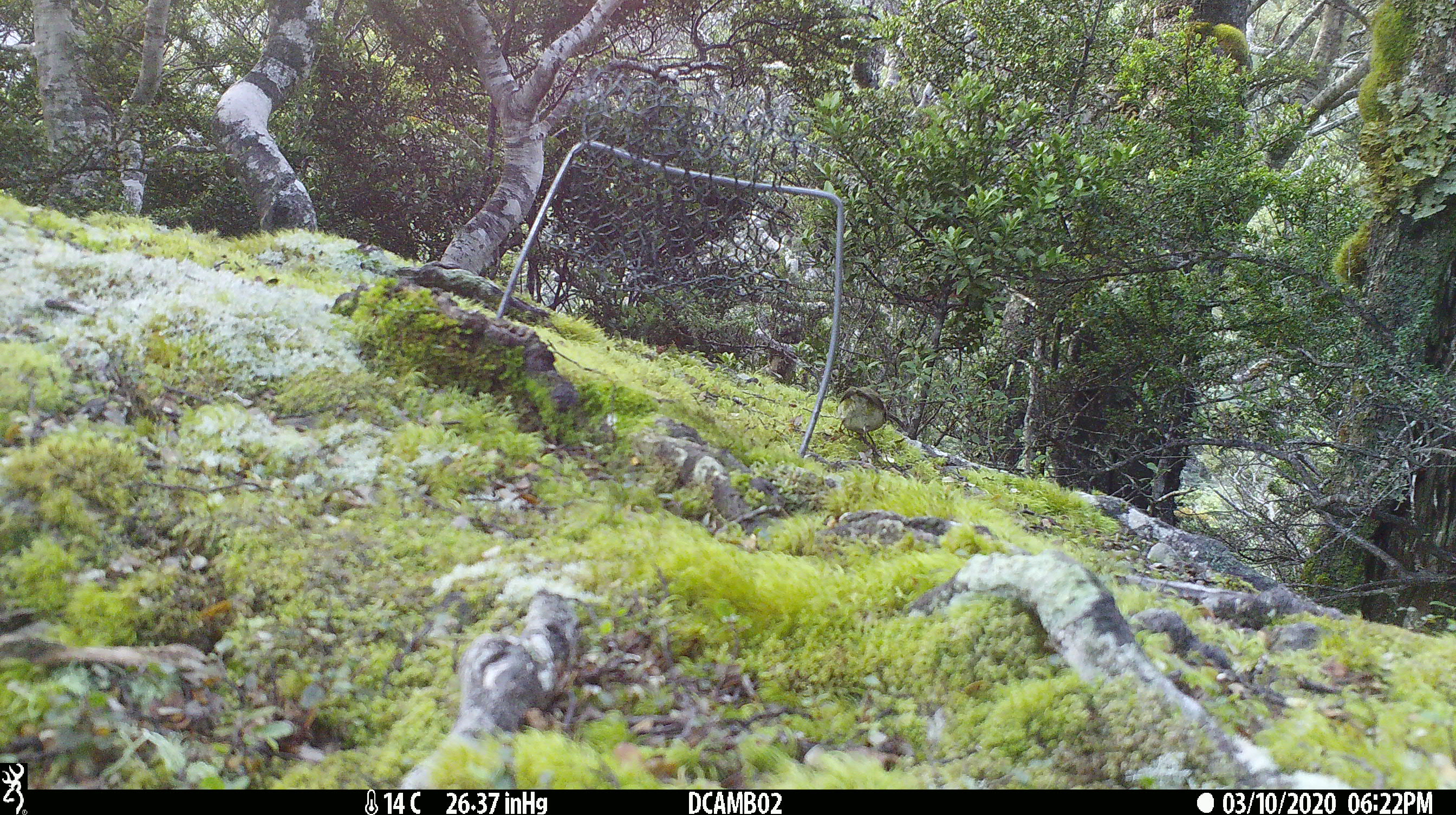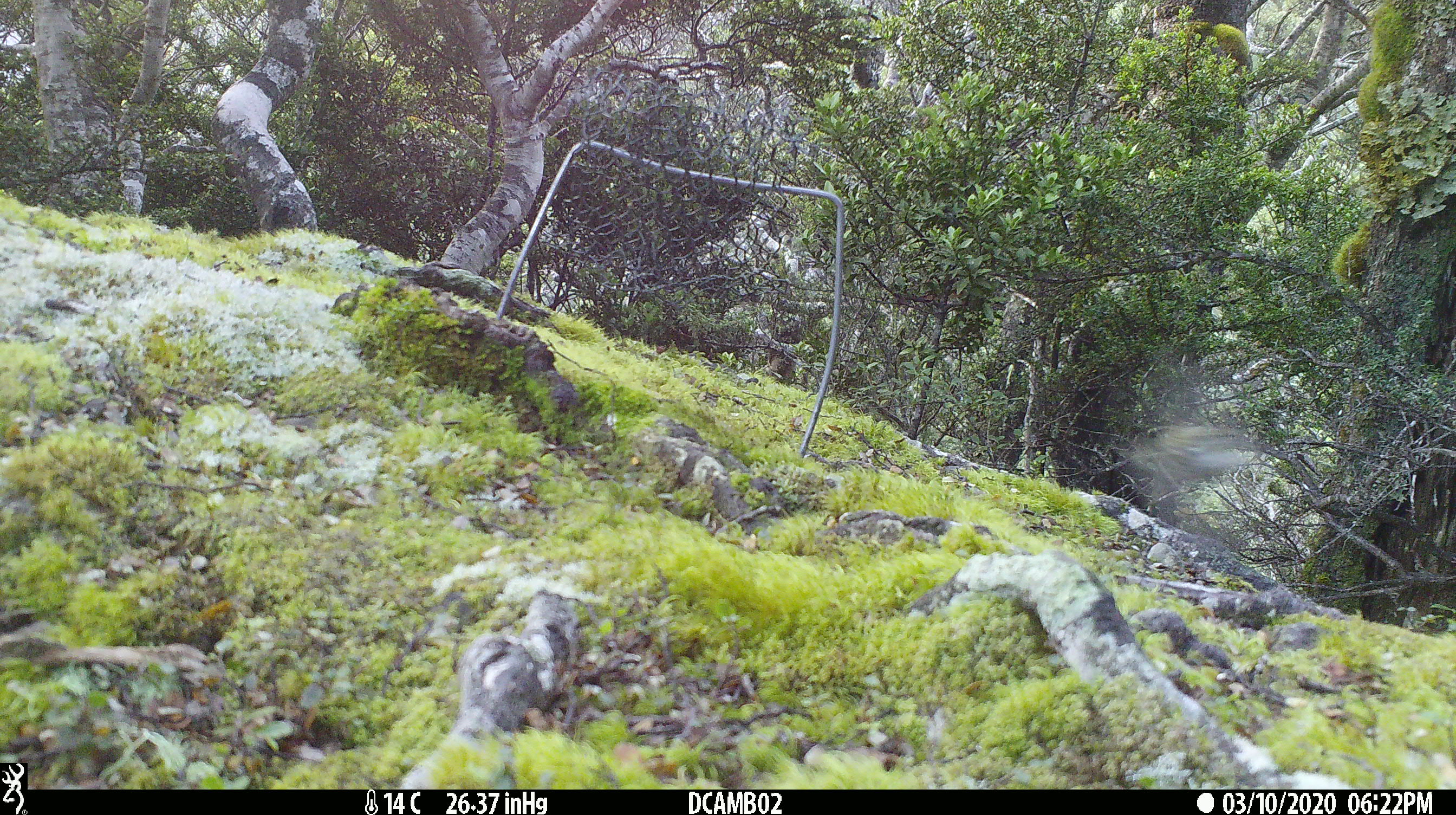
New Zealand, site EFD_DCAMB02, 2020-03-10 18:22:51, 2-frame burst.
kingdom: Animalia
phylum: Chordata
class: Aves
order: Passeriformes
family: Acanthisittidae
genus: Acanthisitta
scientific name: Acanthisitta chloris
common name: rifleman